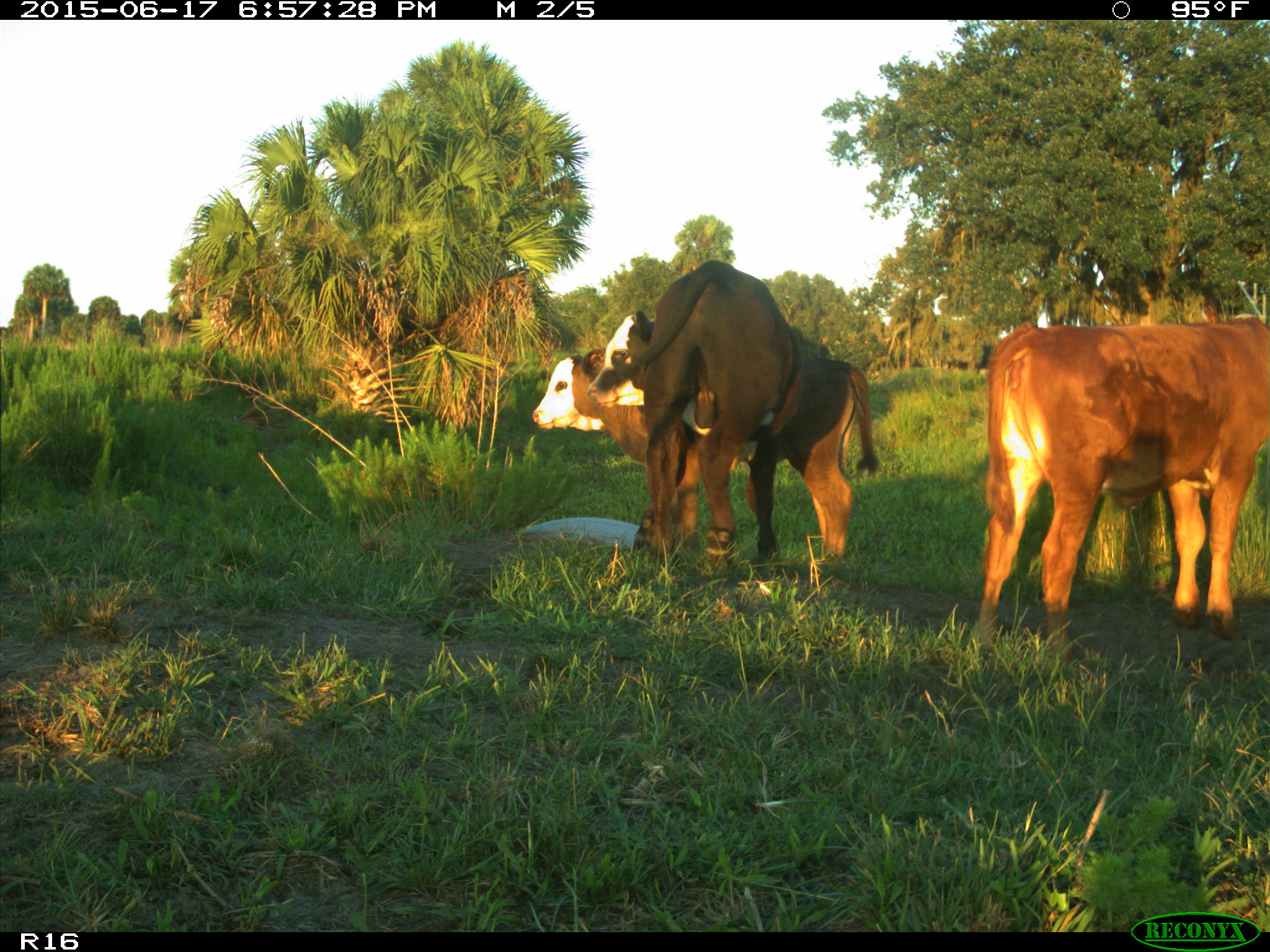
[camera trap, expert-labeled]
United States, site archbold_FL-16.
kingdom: Animalia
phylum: Chordata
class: Mammalia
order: Artiodactyla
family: Bovidae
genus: Bos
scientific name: Bos taurus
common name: domestic cow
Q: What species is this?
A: Bos taurus (domestic cow).